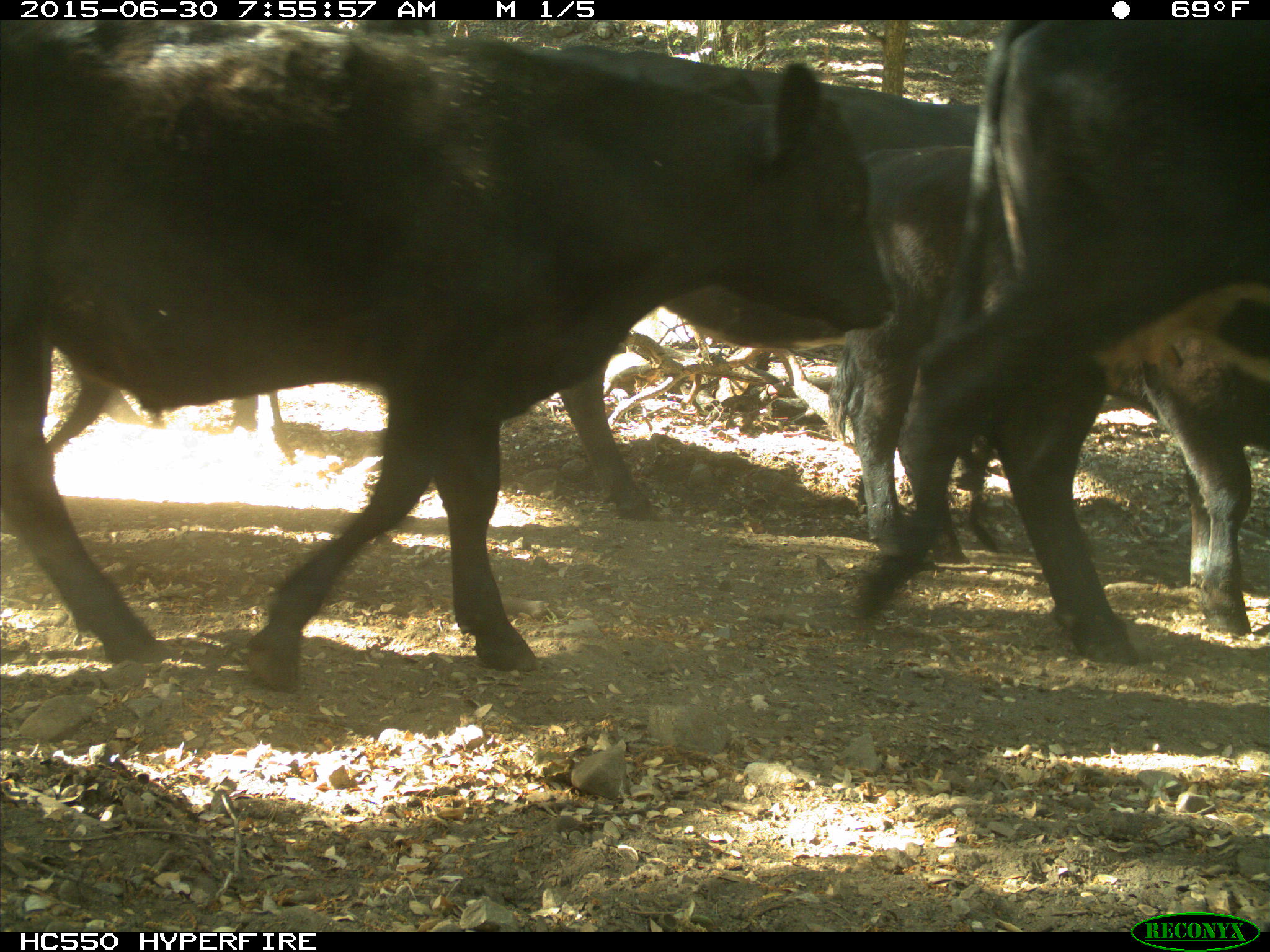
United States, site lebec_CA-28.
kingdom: Animalia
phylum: Chordata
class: Mammalia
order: Artiodactyla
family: Bovidae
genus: Bos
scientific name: Bos taurus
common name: domestic cow